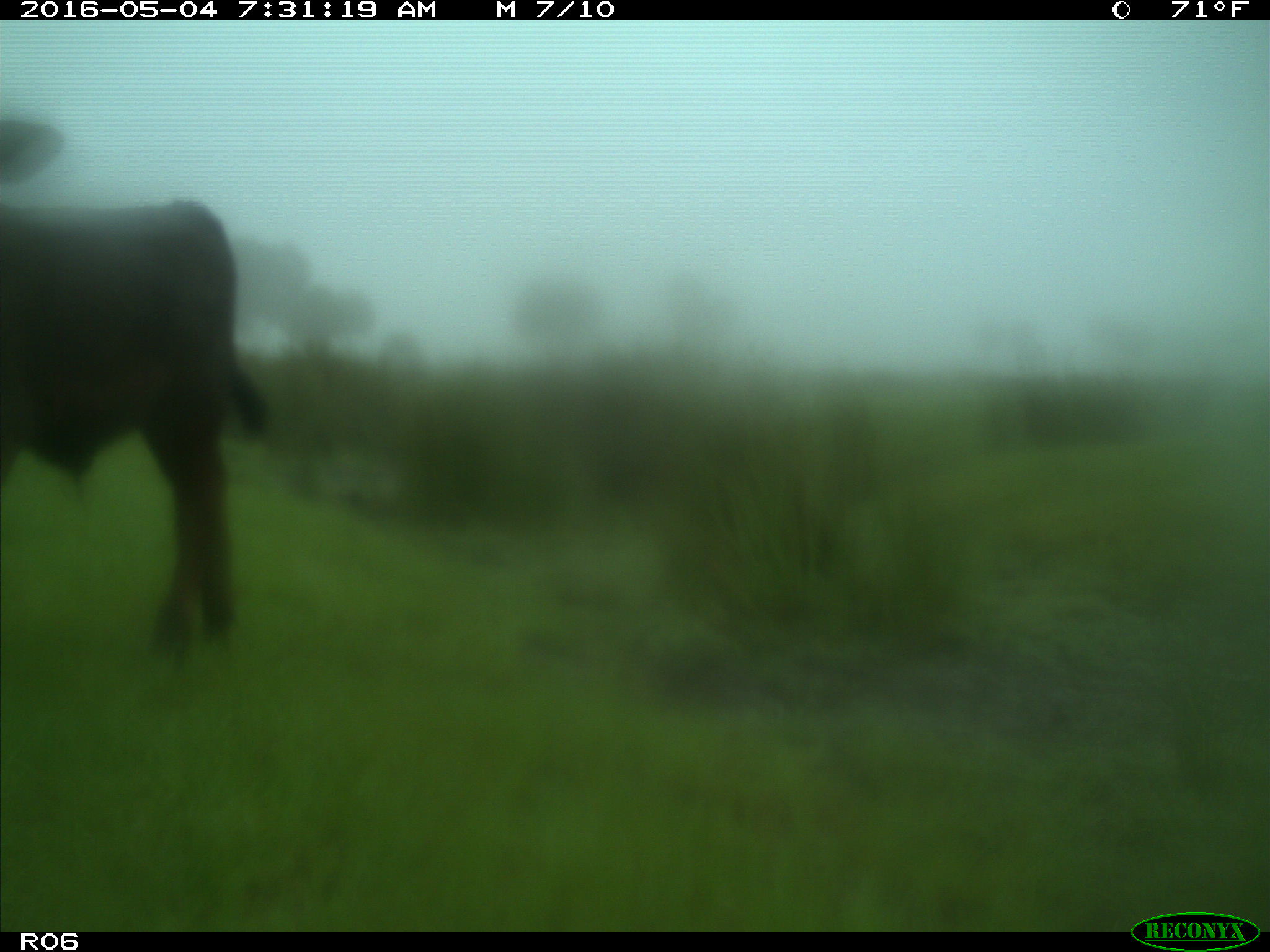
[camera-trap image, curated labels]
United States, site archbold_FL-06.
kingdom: Animalia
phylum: Chordata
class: Mammalia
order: Artiodactyla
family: Bovidae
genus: Bos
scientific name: Bos taurus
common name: domestic cow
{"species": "Bos taurus (domestic cow)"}